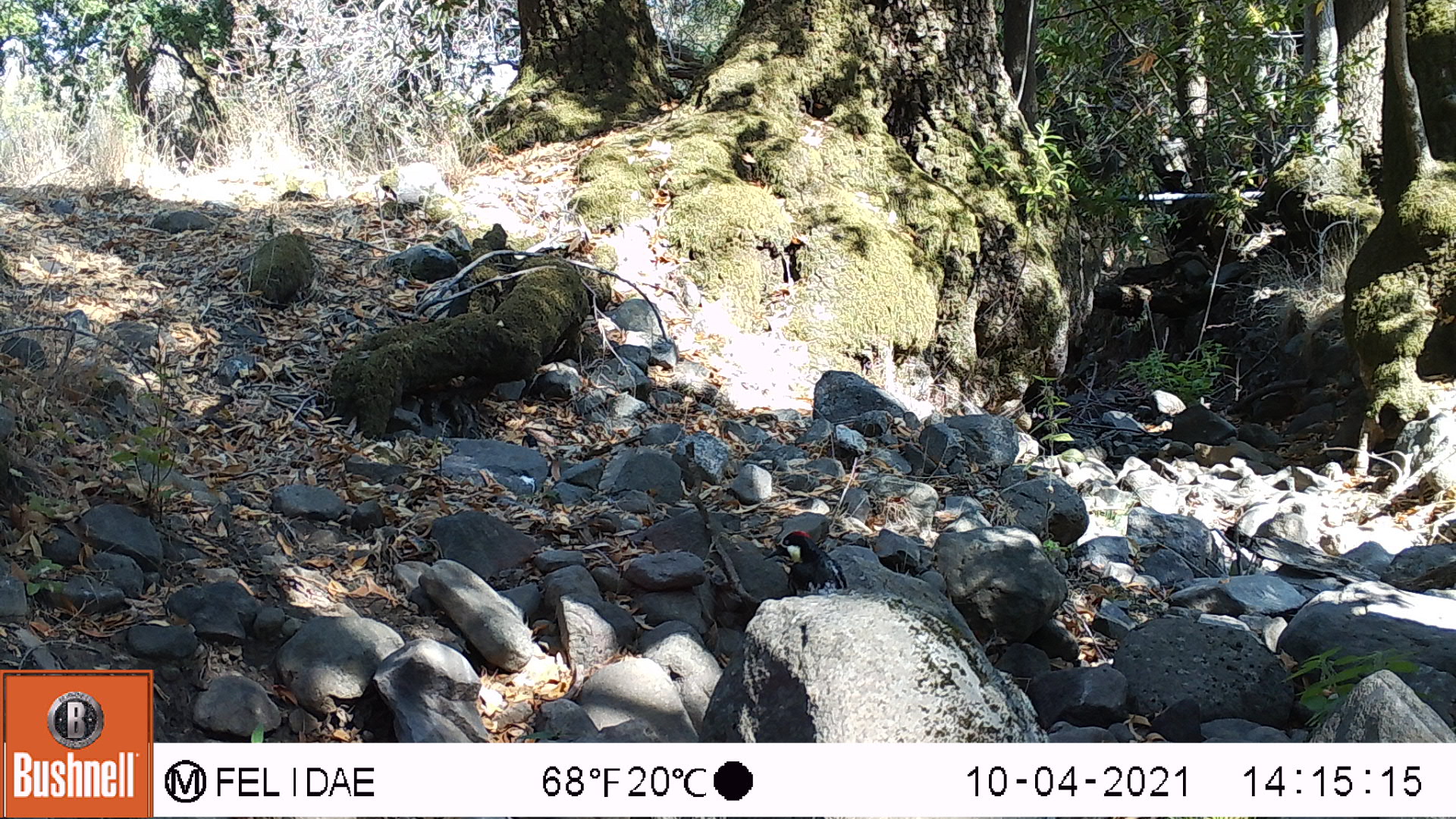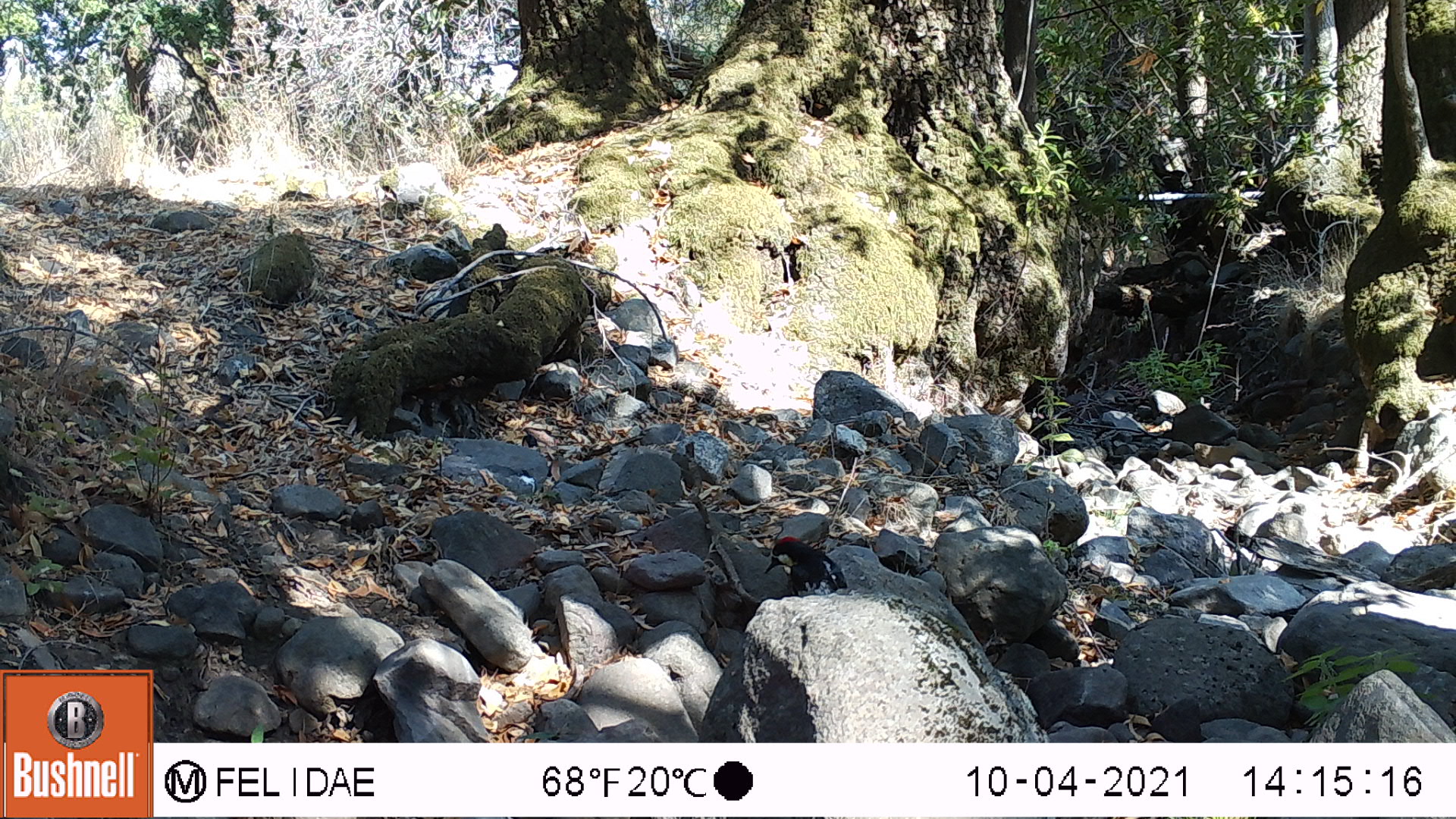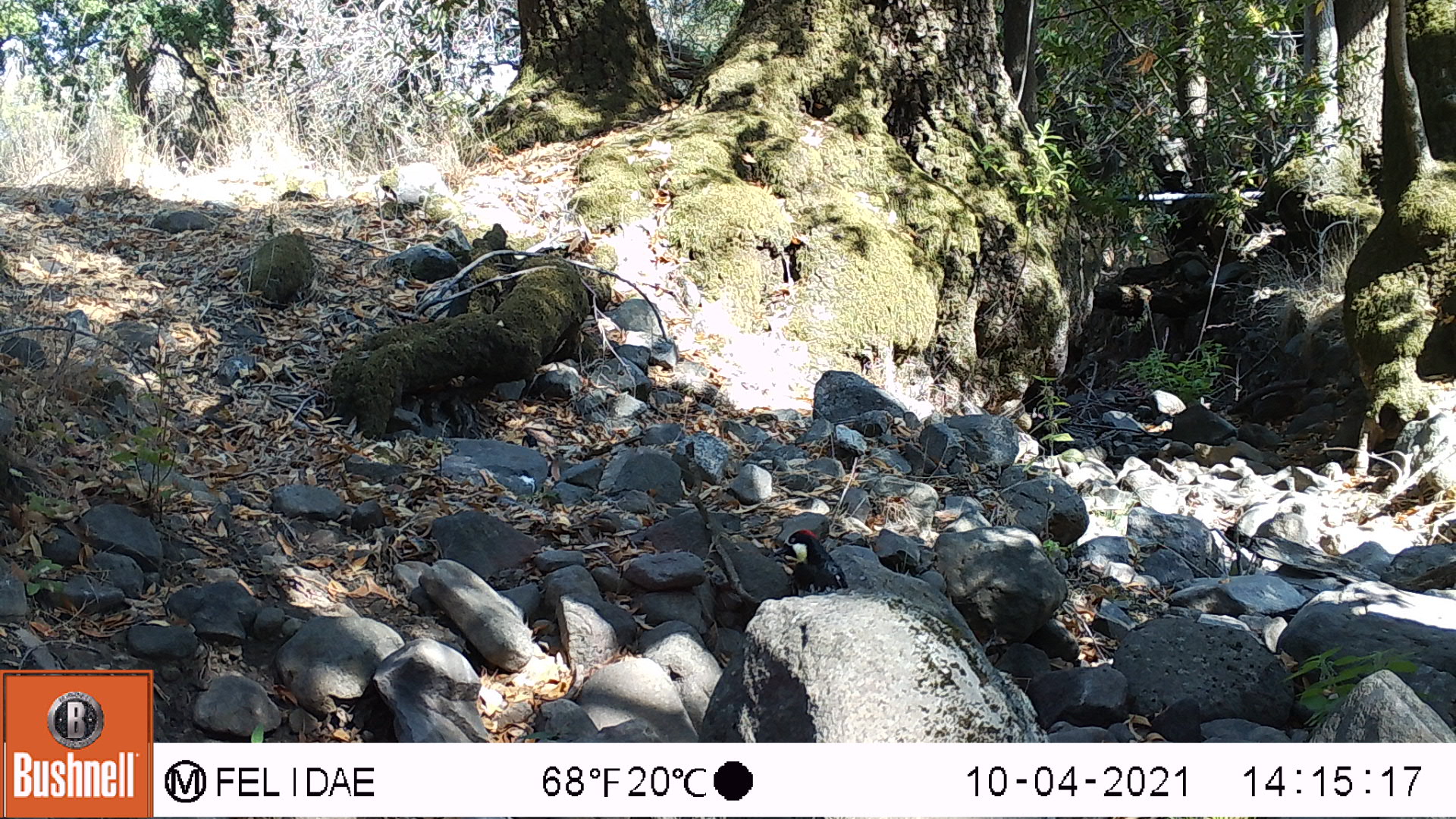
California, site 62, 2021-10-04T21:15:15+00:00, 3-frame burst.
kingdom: Animalia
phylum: Chordata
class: Aves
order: Piciformes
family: Picidae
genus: Melanerpes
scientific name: Melanerpes formicivorus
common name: acorn woodpecker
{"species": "acorn woodpecker (Melanerpes formicivorus)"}